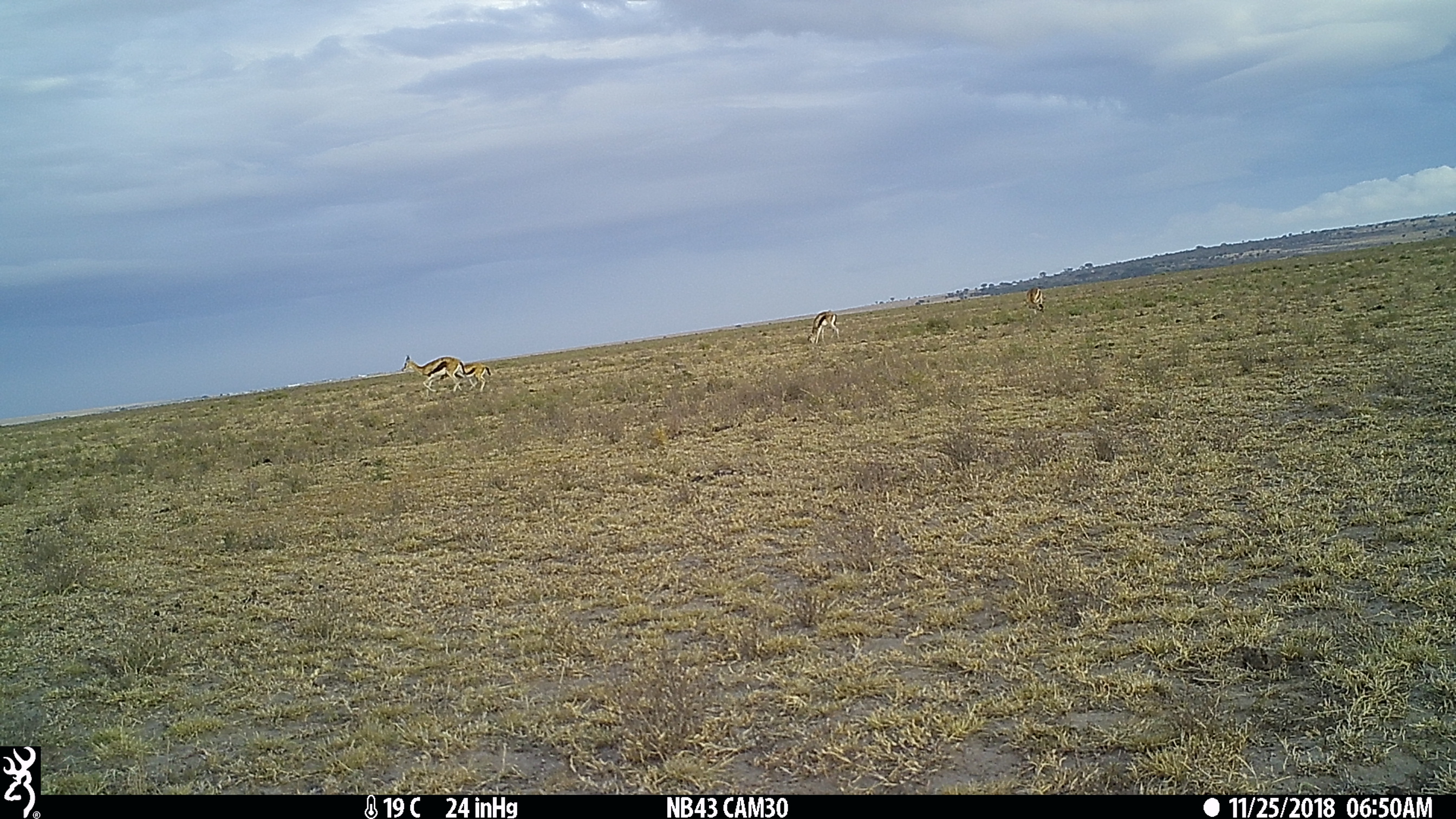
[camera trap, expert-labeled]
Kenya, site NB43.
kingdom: Animalia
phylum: Chordata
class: Mammalia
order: Artiodactyla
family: Bovidae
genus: Eudorcas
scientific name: Eudorcas thomsonii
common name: thomon's gazelle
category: gazelle thomsons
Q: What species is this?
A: Gazelle thomsons (thomon's gazelle) (Eudorcas thomsonii).